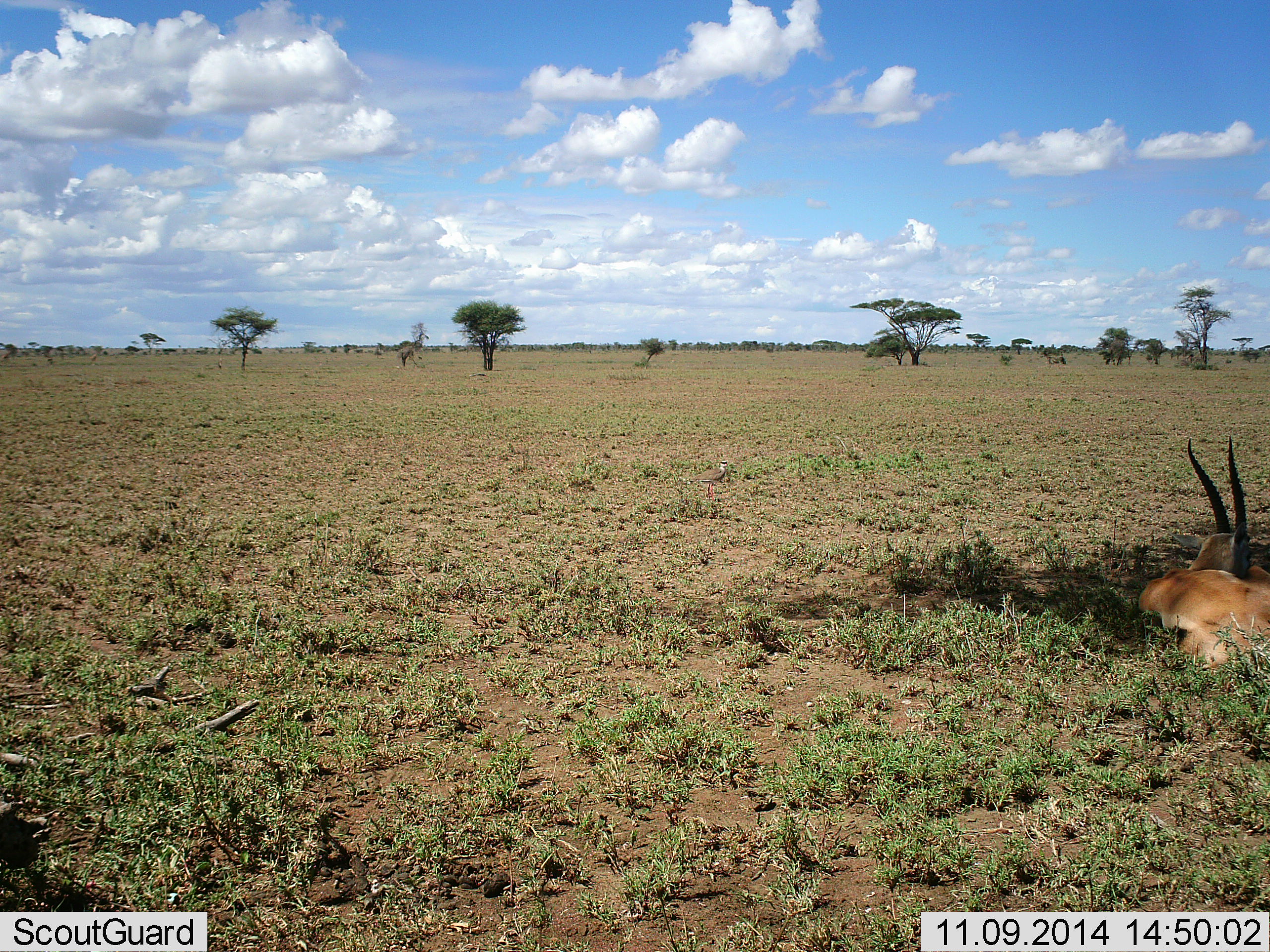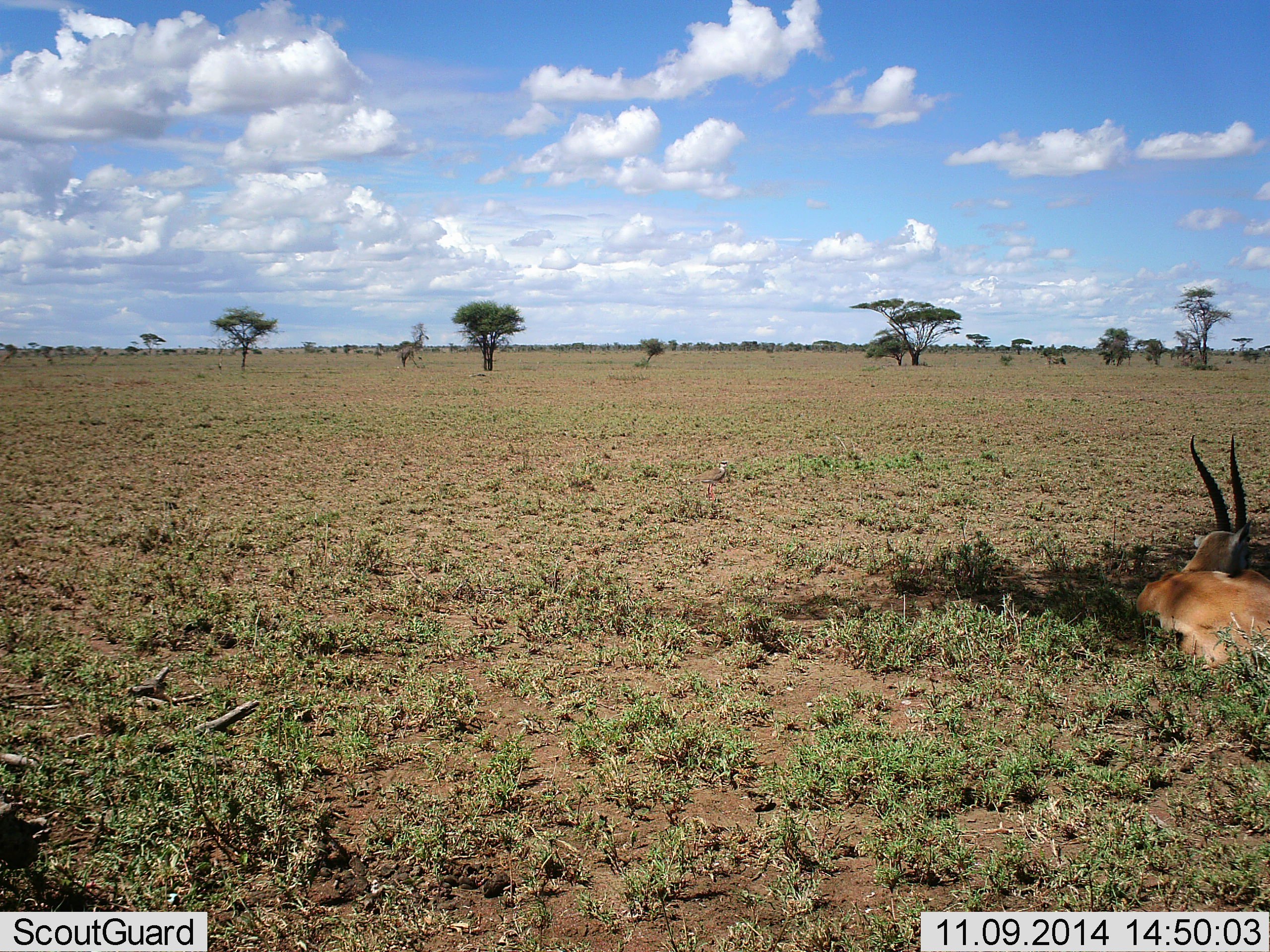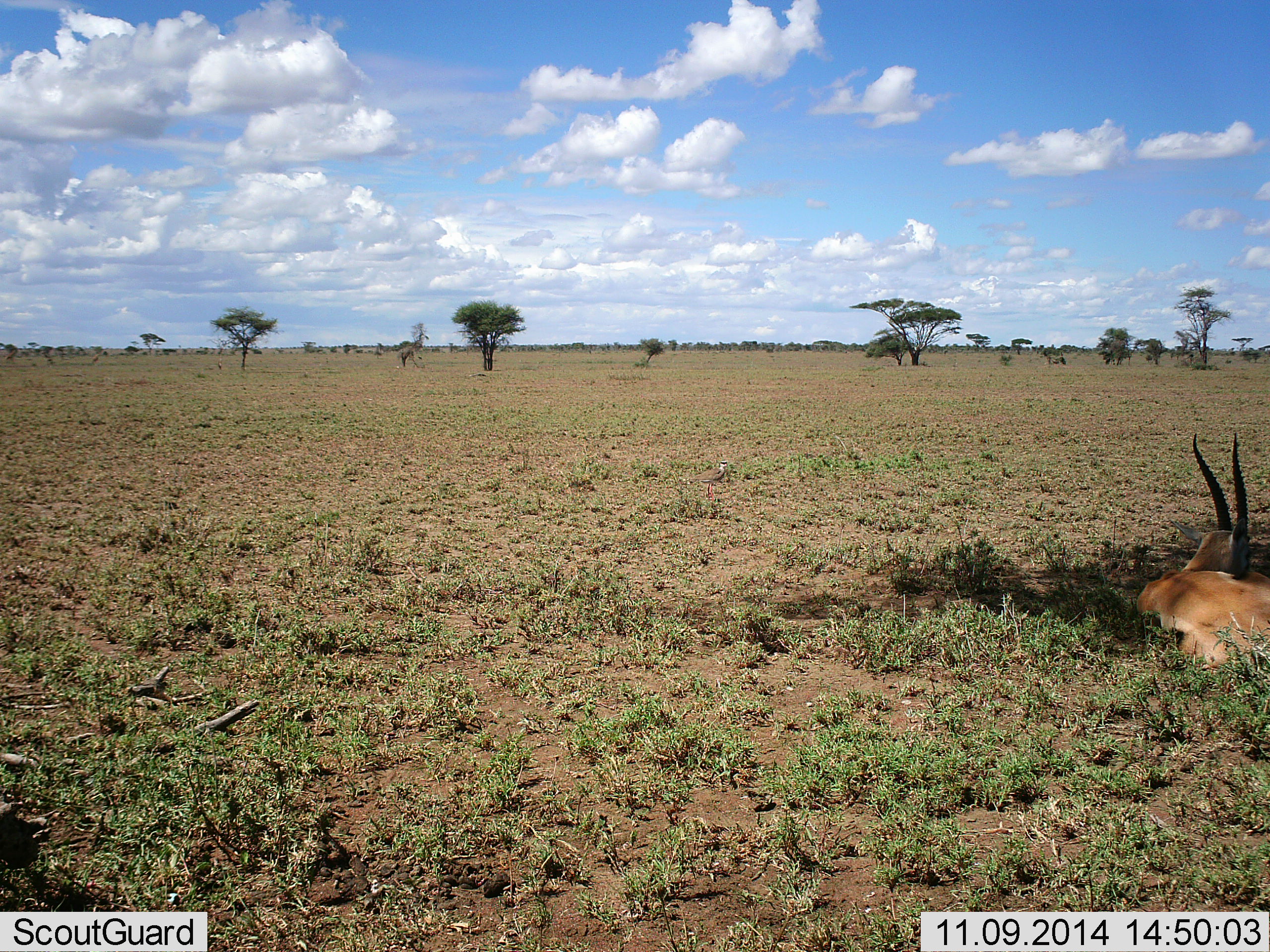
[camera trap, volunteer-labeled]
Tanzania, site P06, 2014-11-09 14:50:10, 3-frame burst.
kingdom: Animalia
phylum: Chordata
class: Mammalia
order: Artiodactyla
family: Bovidae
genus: Eudorcas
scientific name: Eudorcas thomsonii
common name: thomson's gazelle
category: gazellethomsons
Gazellethomsons (thomson's gazelle) (Eudorcas thomsonii), count 1. Behavior (volunteer vote fractions): standing 0%, resting 100%, moving 0%, interacting 0%. Young present (vote fraction): 0%. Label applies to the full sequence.